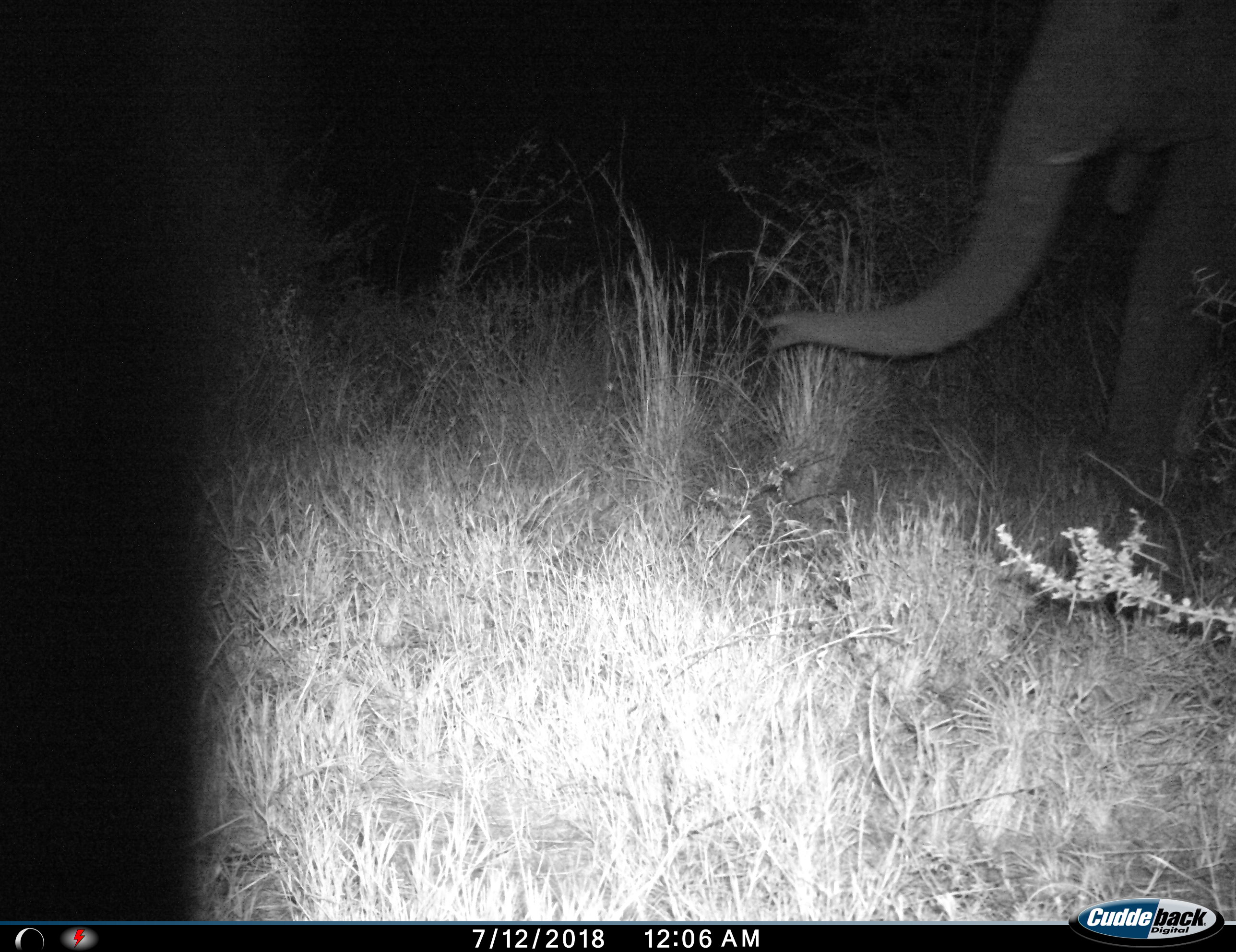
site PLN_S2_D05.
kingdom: Animalia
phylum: Chordata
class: Mammalia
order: Proboscidea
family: Elephantidae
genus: Loxodonta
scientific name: Loxodonta africana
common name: african bush elephant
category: elephant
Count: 1.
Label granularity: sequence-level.